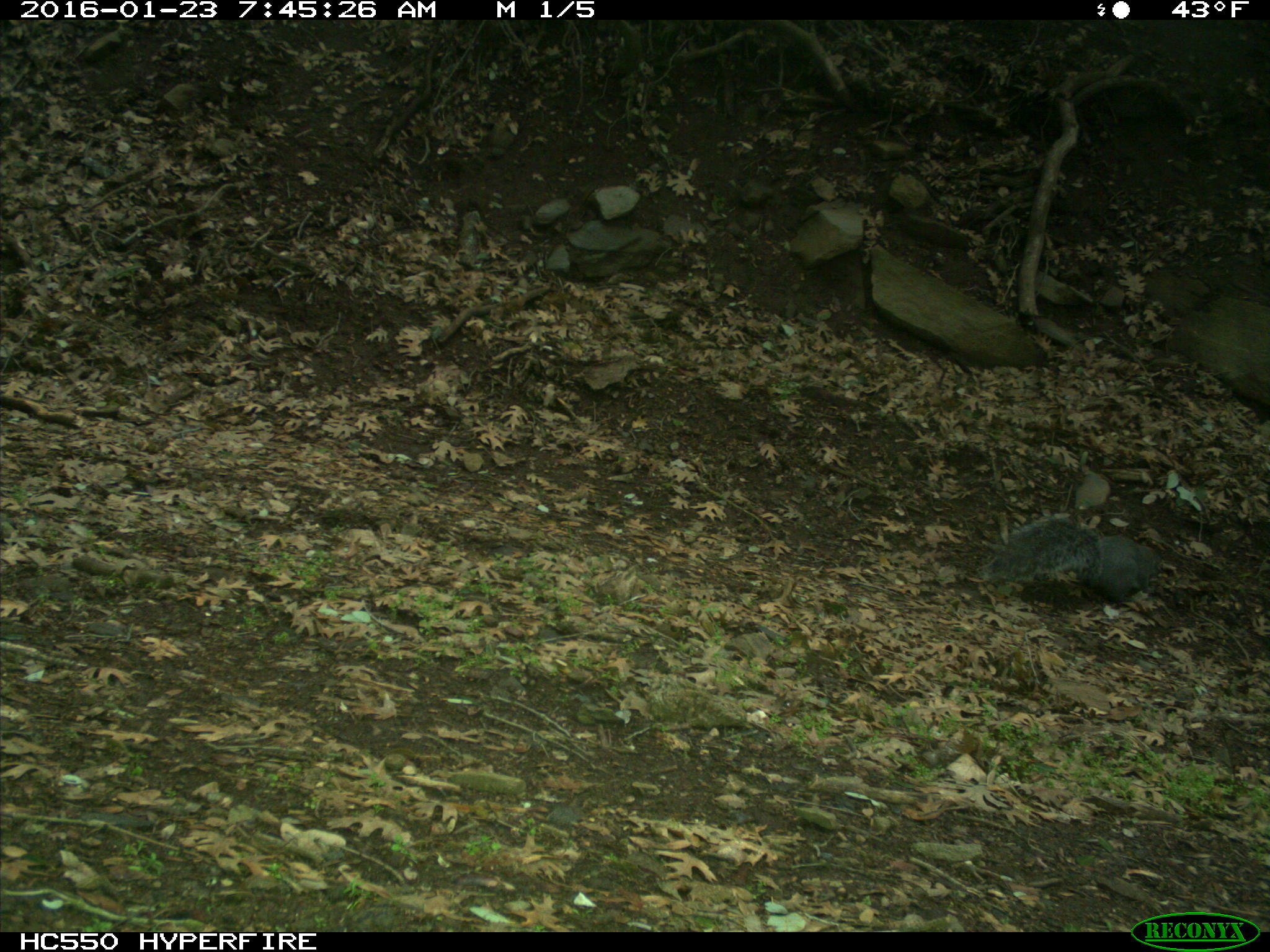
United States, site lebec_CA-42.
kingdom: Animalia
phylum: Chordata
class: Mammalia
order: Rodentia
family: Sciuridae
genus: Sciurus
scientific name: Sciurus carolinensis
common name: eastern gray squirrel